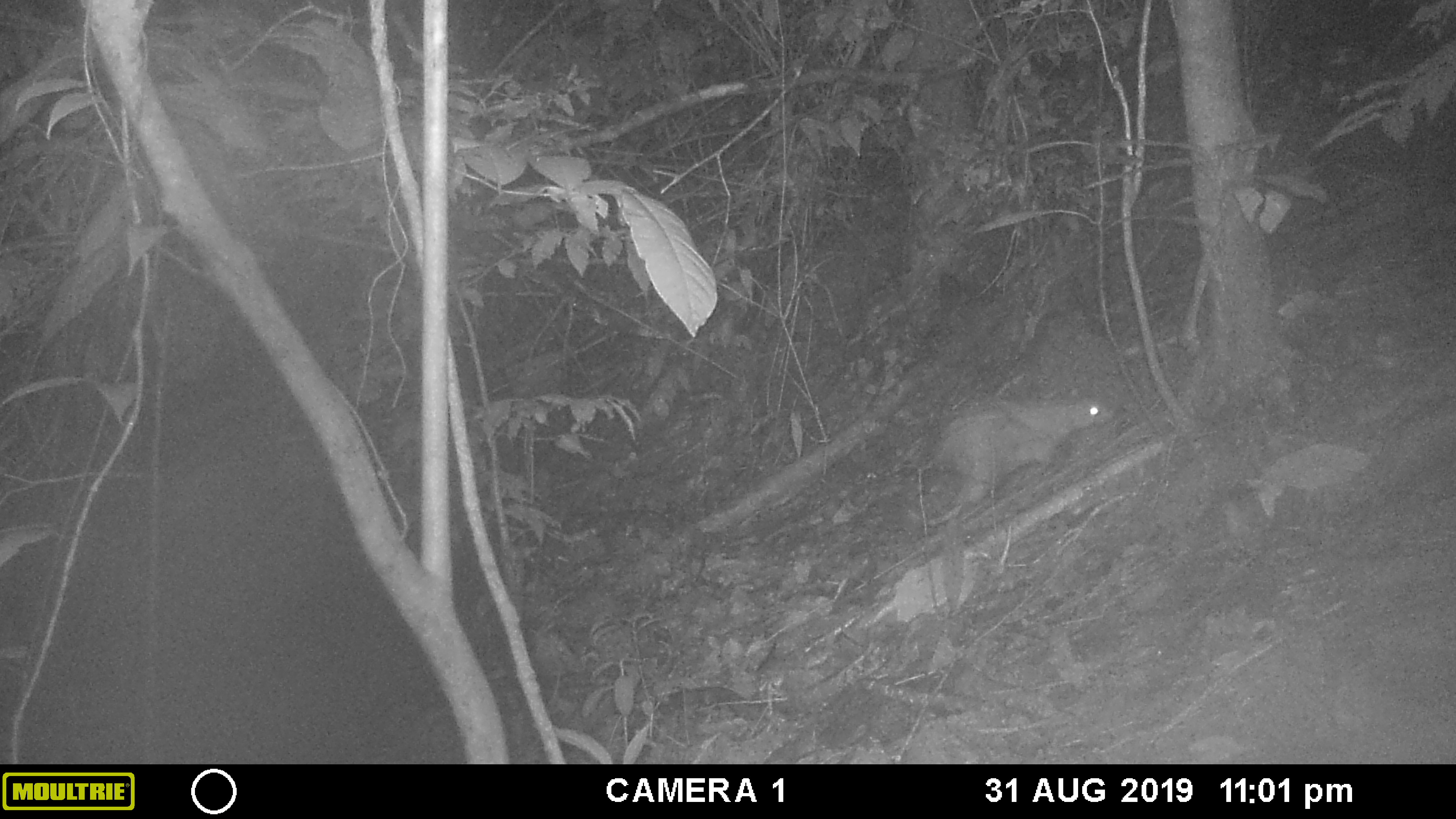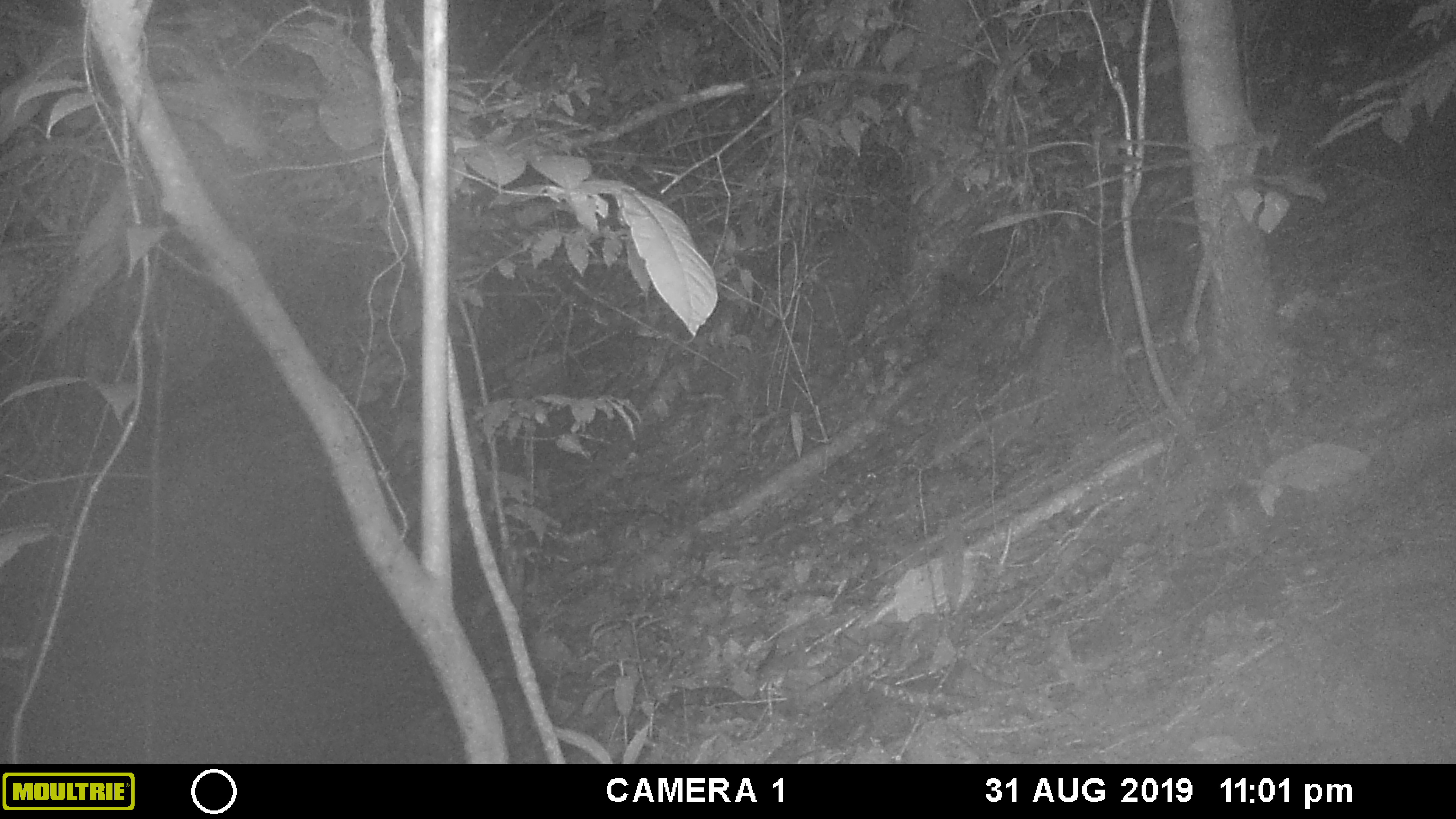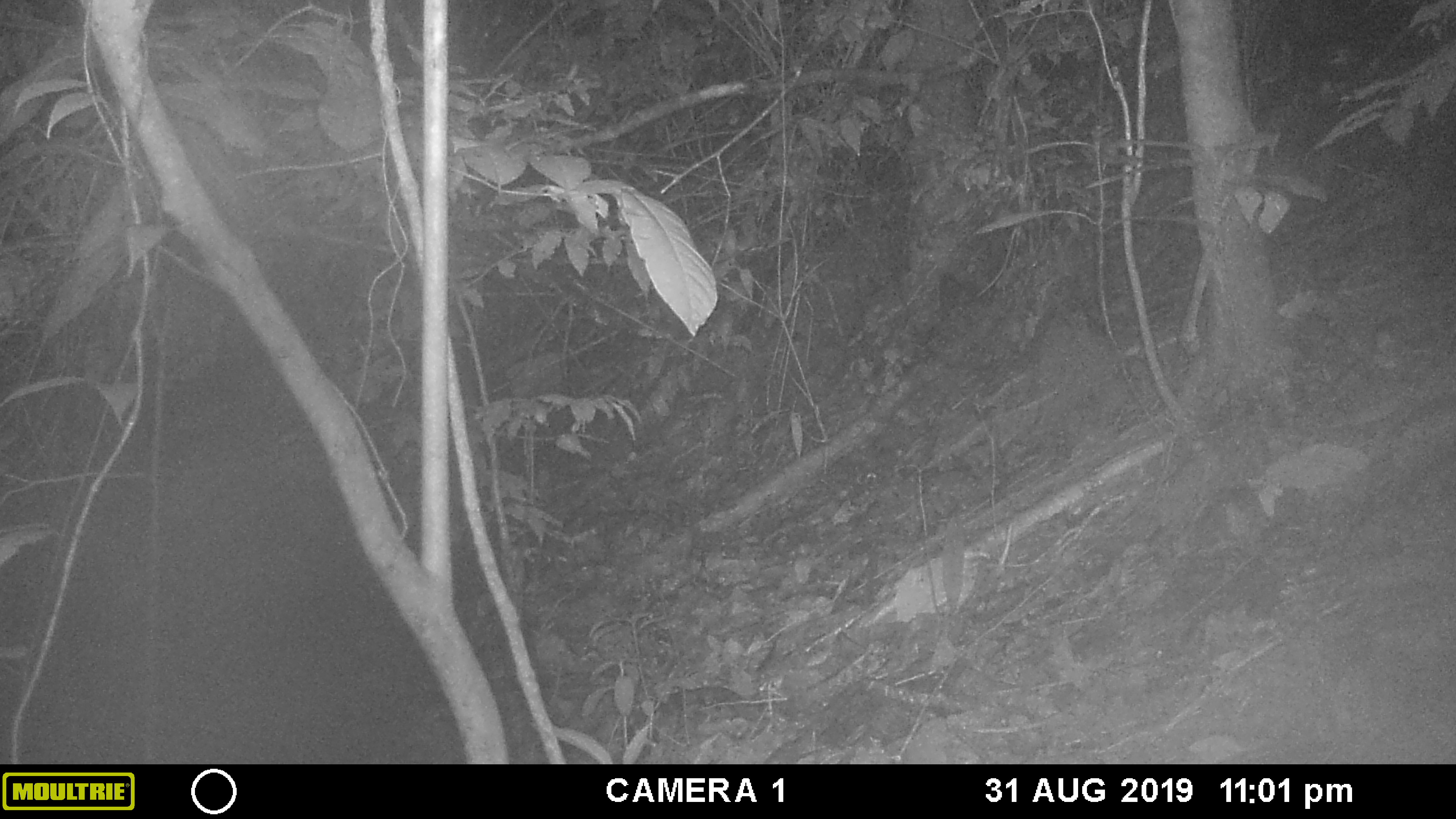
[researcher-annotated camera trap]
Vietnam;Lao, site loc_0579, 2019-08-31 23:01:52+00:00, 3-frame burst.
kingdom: Animalia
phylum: Chordata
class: Mammalia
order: Rodentia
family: Hystricidae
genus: Atherurus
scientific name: Atherurus macrourus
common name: asiatic brush-tailed porcupine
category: asiatic brush tailed porcupine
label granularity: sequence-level